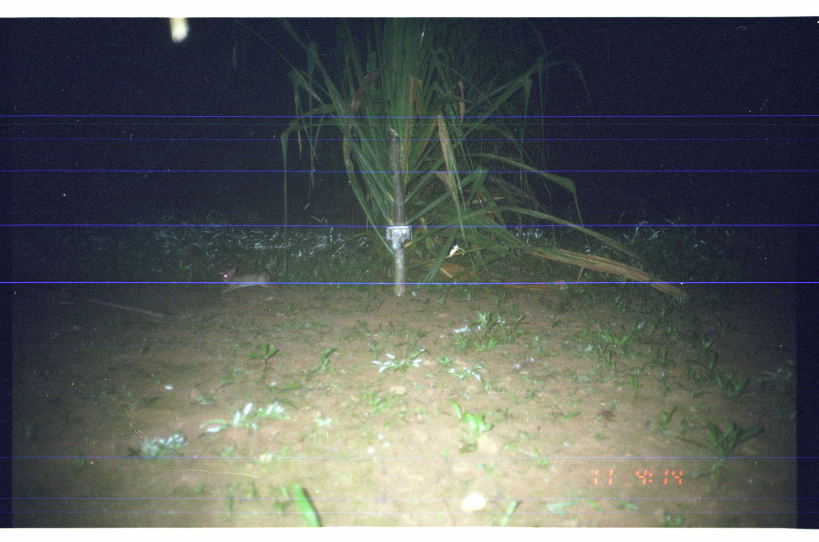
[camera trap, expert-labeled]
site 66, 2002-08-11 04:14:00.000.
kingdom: Animalia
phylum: Chordata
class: Mammalia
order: Lagomorpha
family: Leporidae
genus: Sylvilagus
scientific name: Sylvilagus brasiliensis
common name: tapeti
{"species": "Sylvilagus brasiliensis (tapeti)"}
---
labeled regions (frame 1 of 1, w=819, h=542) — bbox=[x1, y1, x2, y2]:
sylvilagus brasiliensis: bbox=[217, 266, 283, 296]